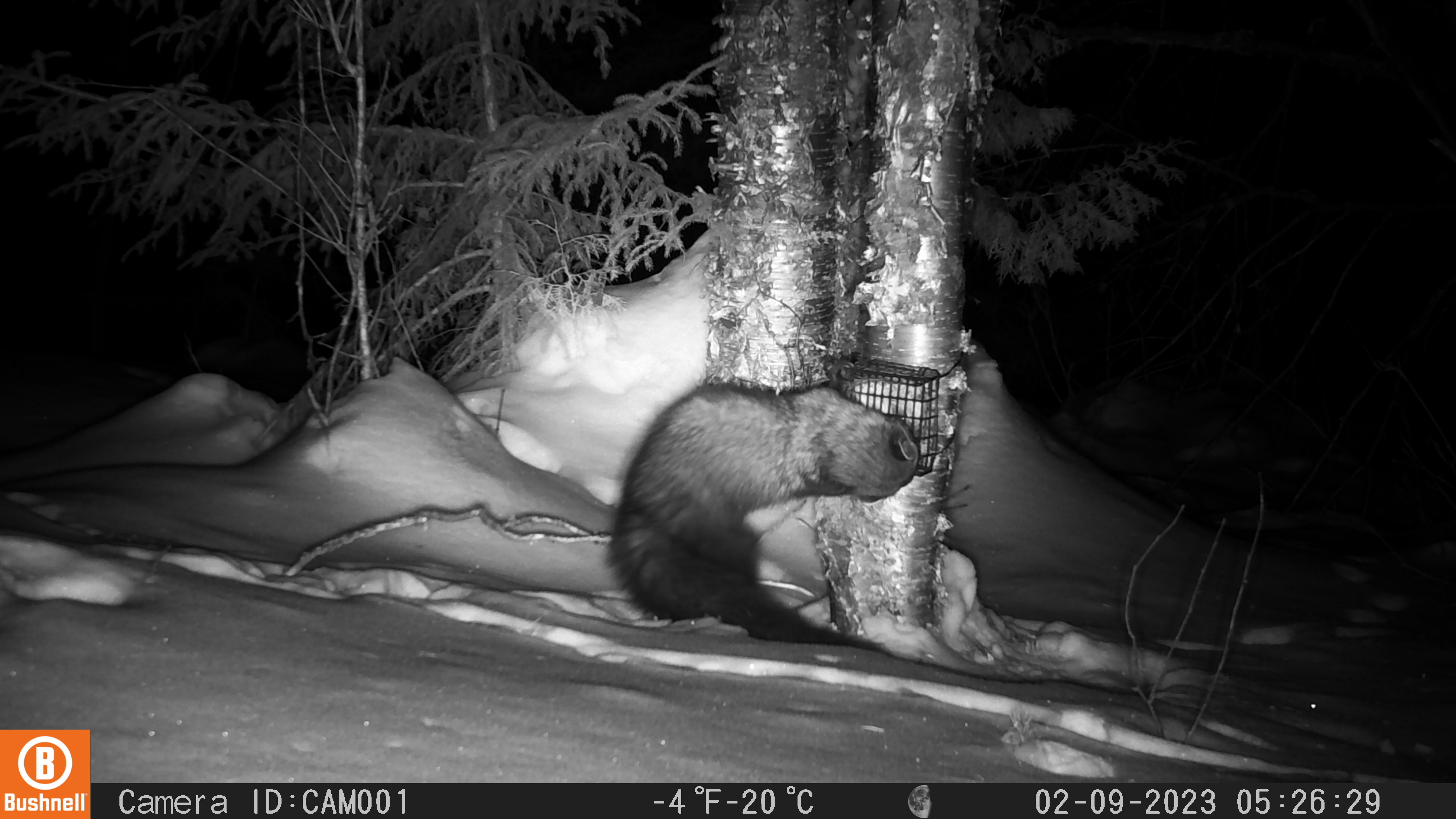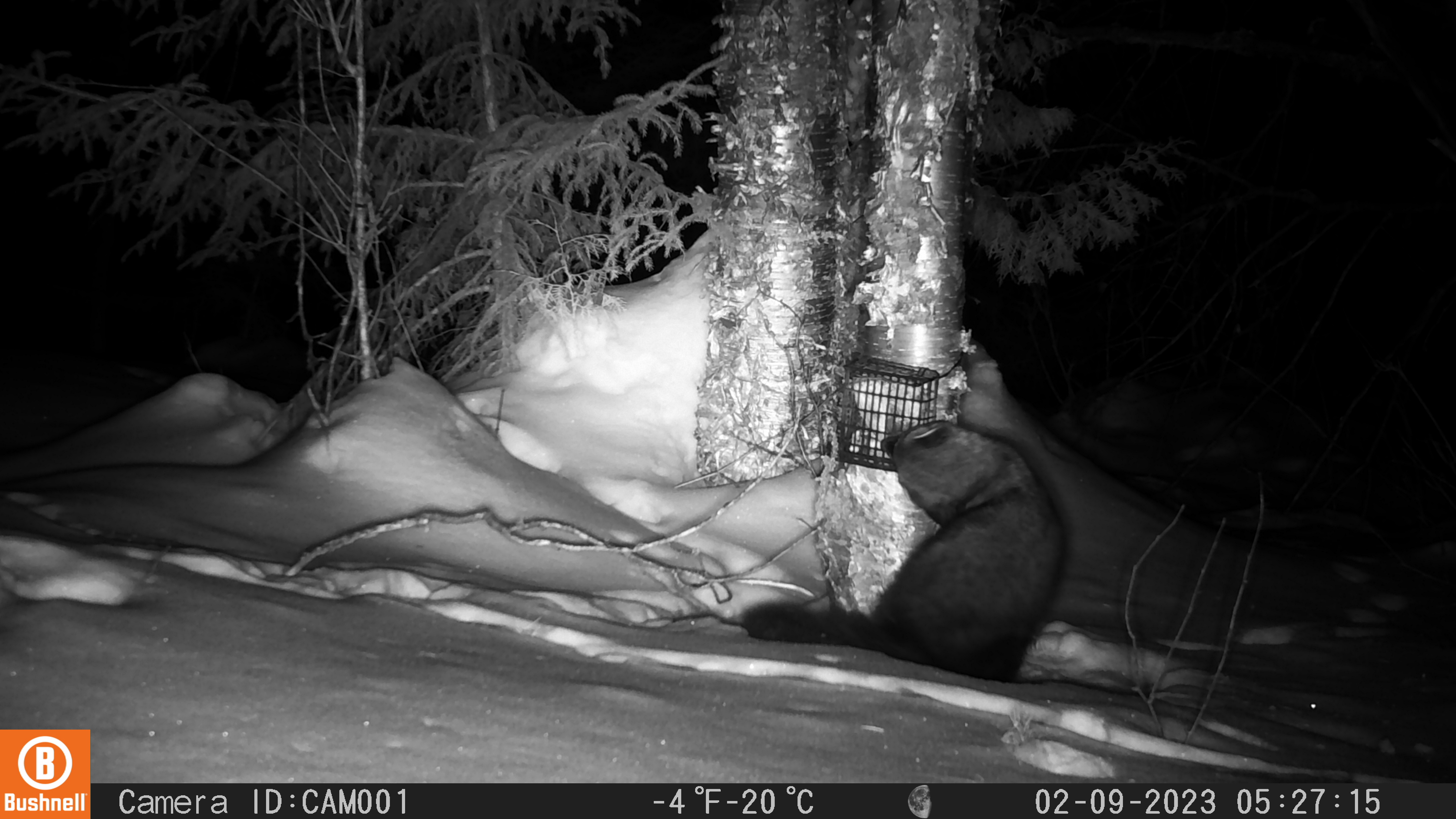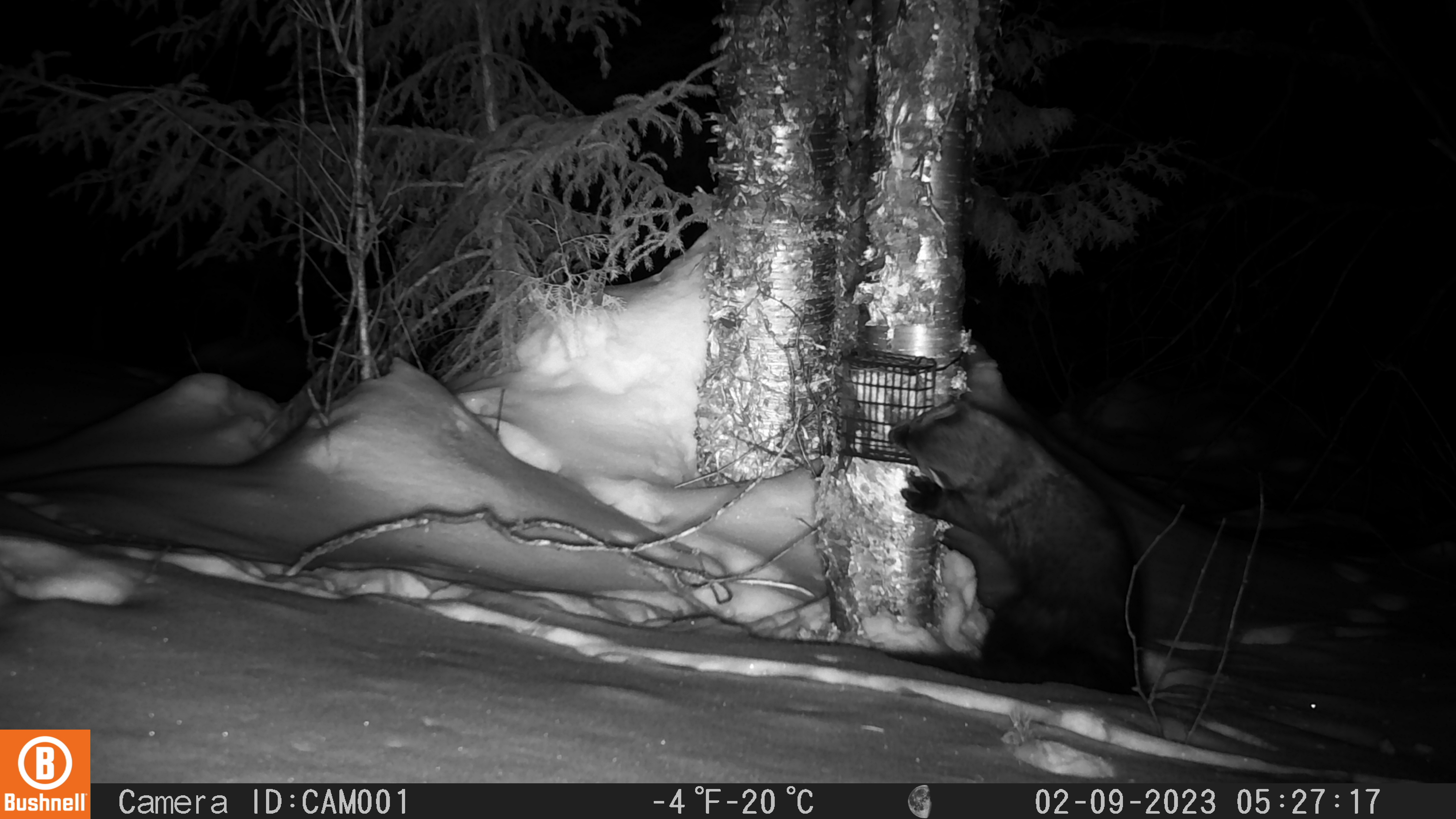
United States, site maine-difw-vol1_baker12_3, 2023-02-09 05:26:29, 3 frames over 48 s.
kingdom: Animalia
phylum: Chordata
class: Mammalia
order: Carnivora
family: Mustelidae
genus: Pekania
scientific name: Pekania pennanti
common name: fisher